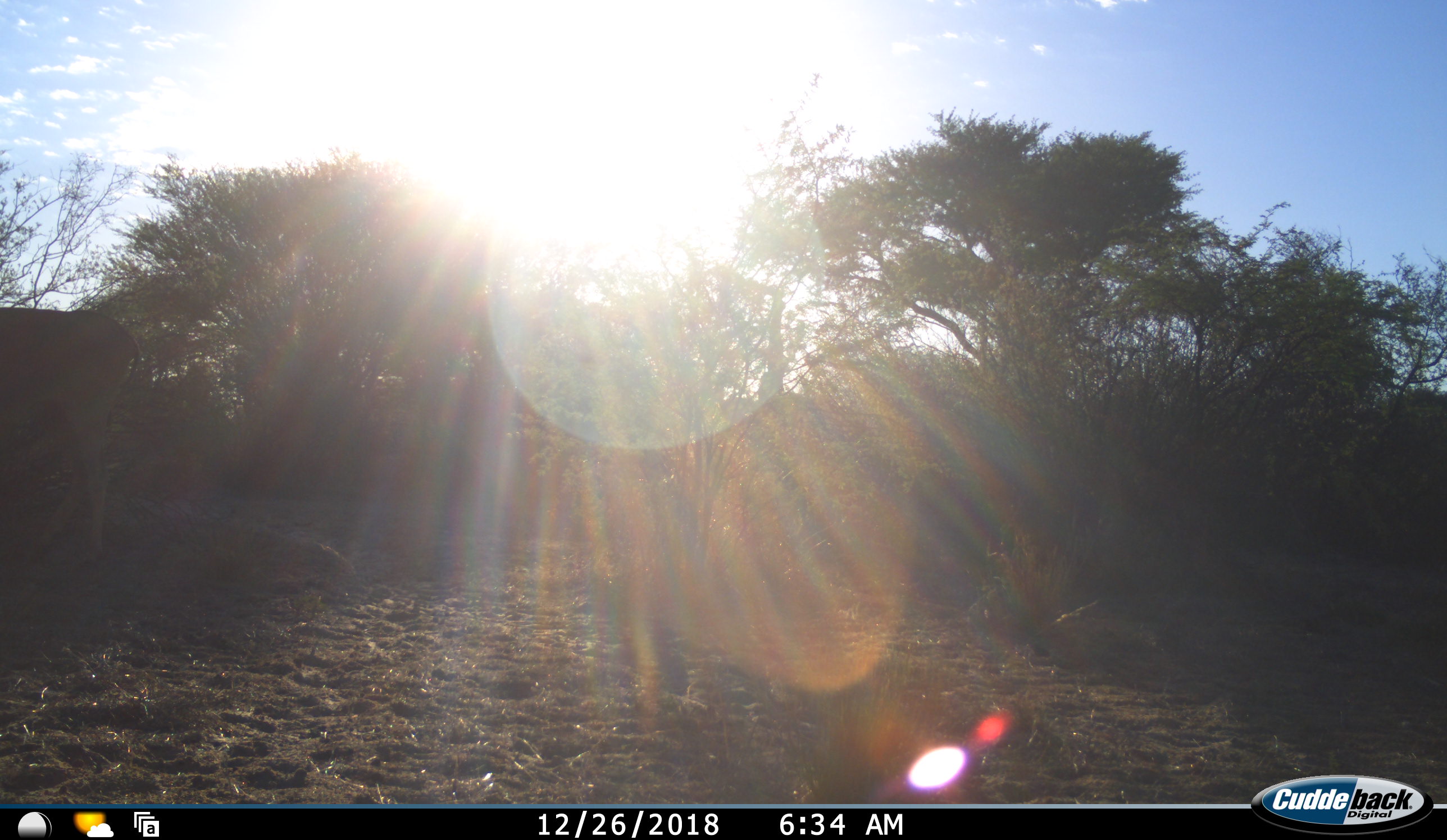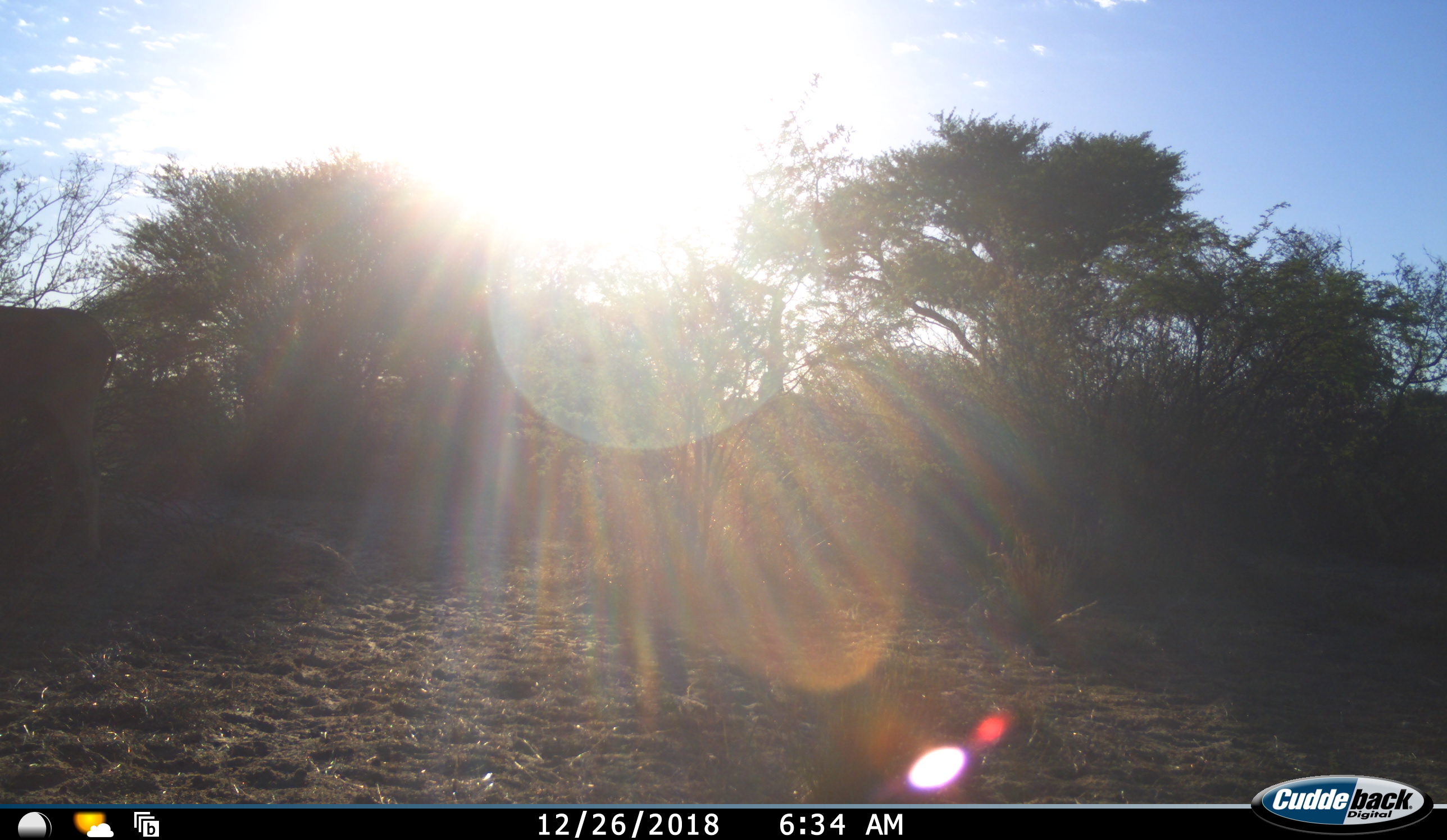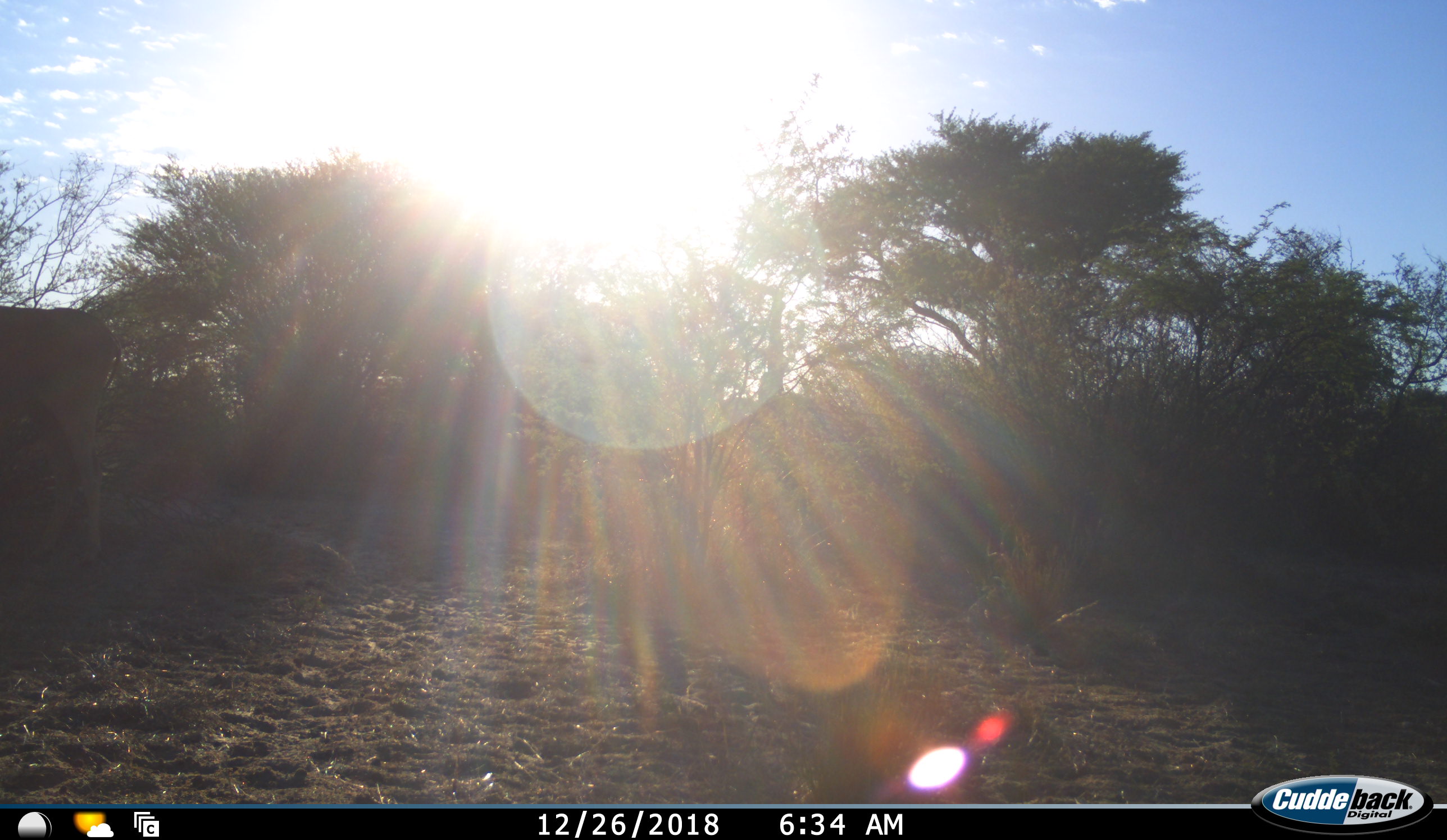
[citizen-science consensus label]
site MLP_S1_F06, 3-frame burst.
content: unidentified animal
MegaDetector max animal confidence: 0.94